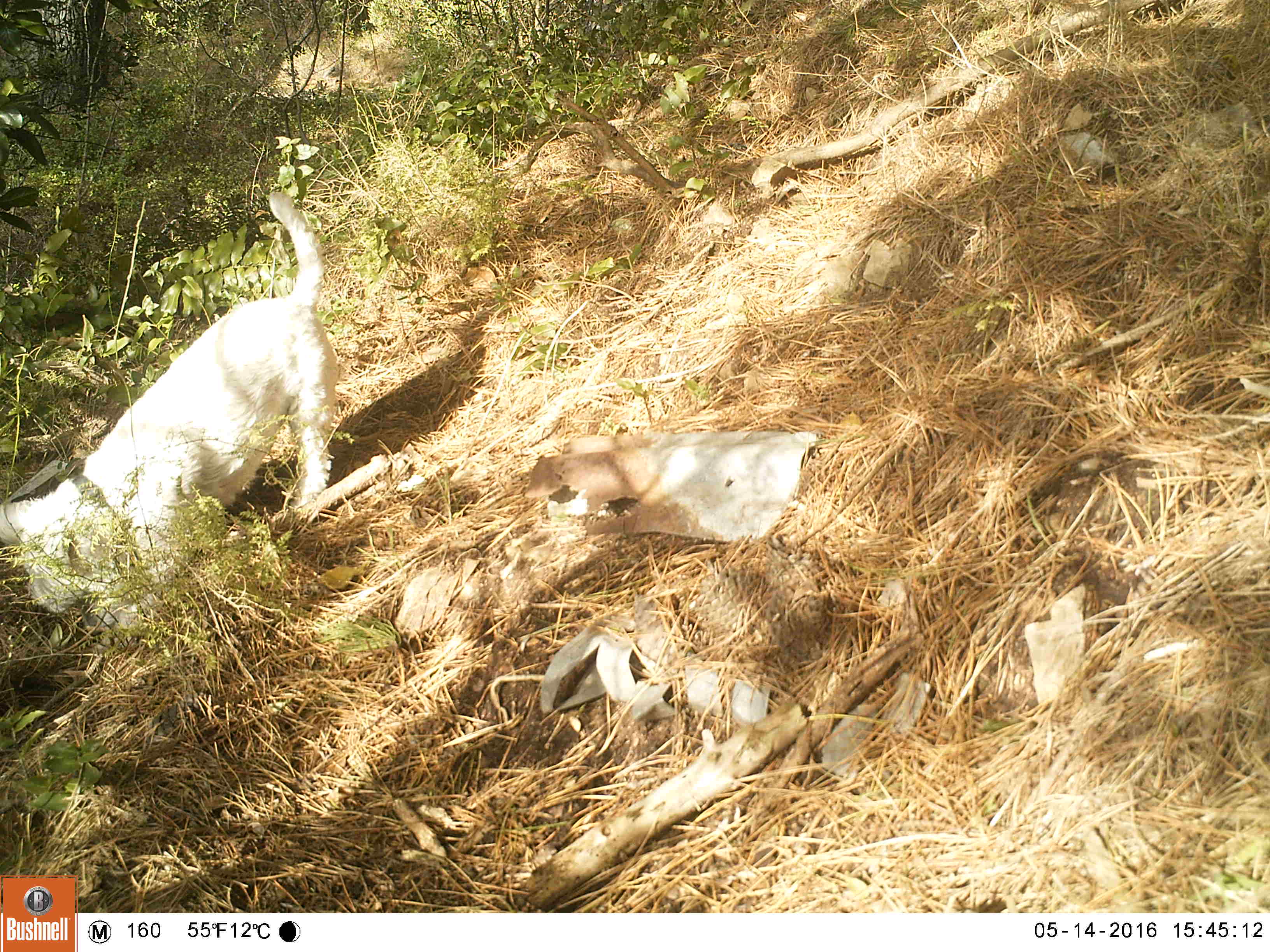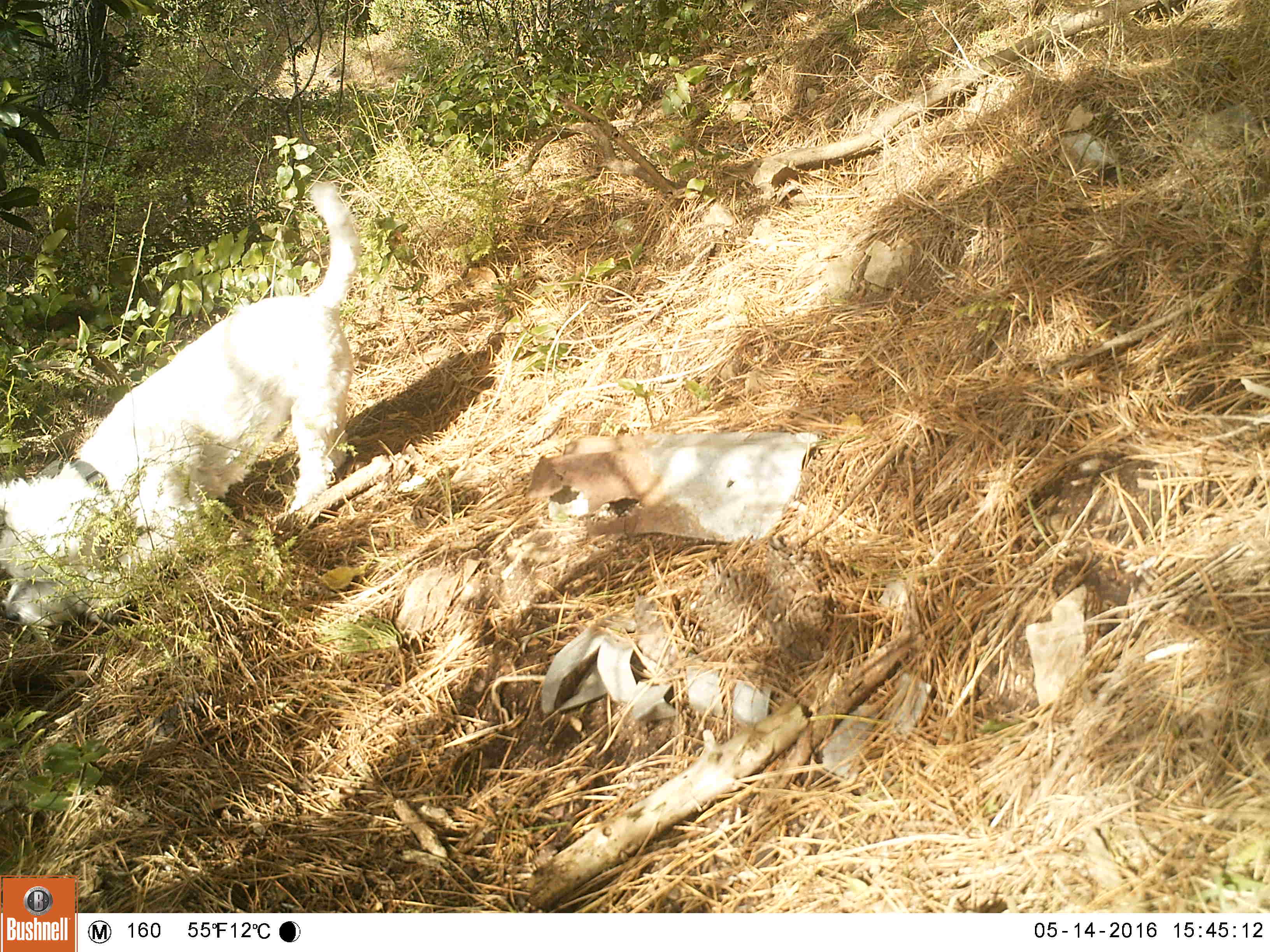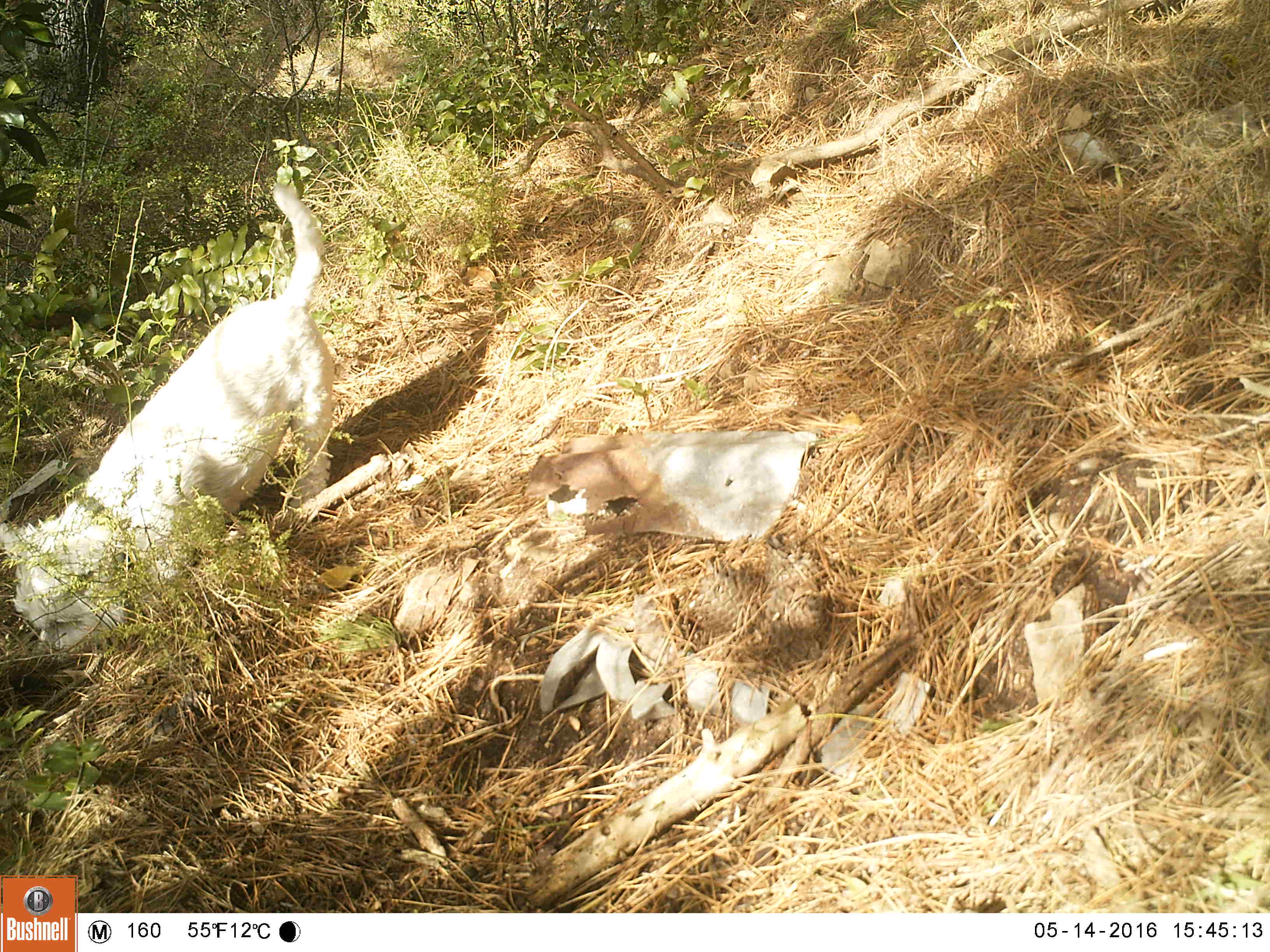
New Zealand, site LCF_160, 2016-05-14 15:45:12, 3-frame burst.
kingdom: Animalia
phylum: Chordata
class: Mammalia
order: Carnivora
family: Canidae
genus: Canis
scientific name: Canis familiaris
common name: domestic dog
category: dog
Dog (domestic dog) (Canis familiaris).